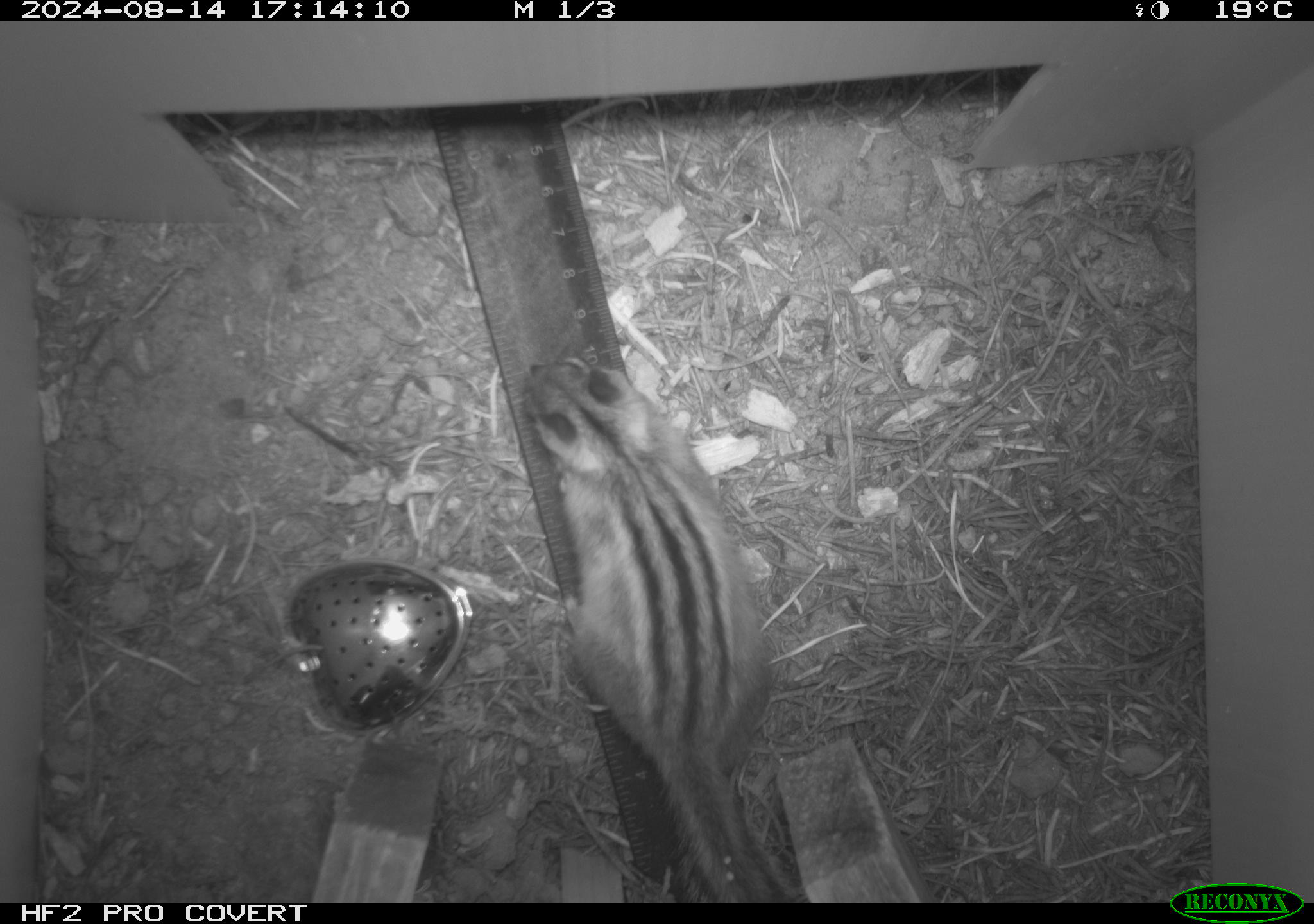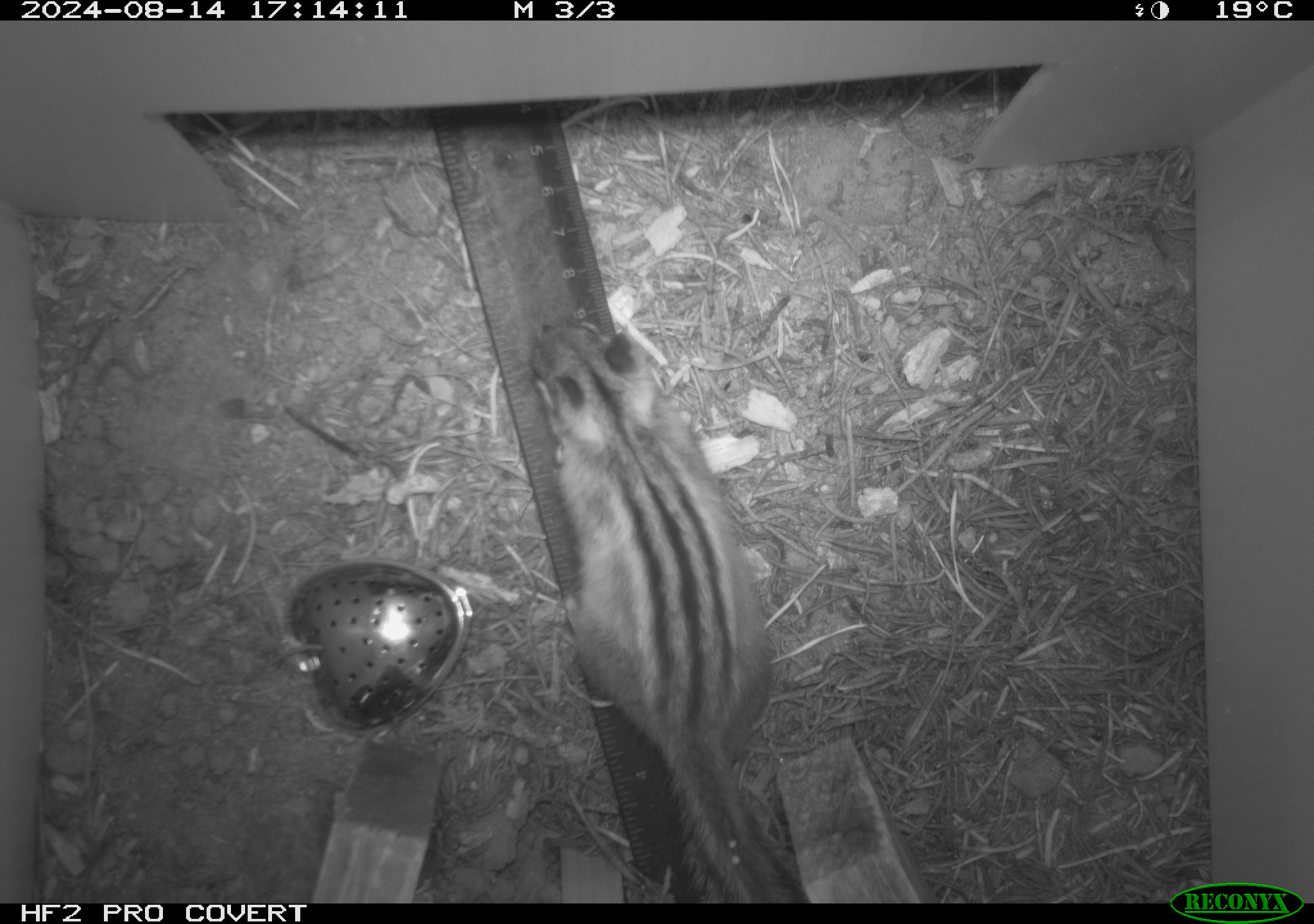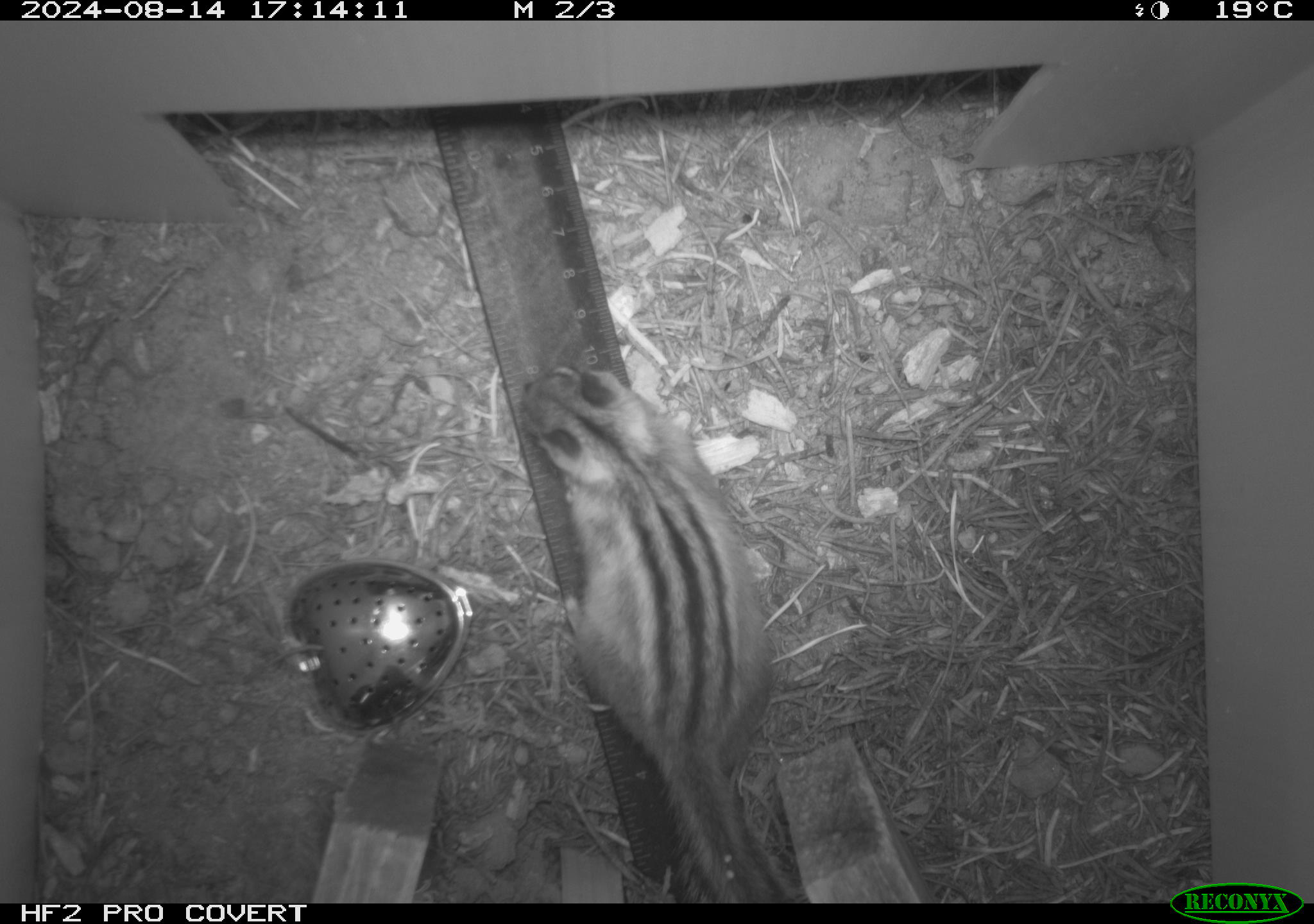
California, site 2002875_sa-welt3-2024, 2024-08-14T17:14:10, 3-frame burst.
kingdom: Animalia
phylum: Chordata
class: Mammalia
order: Rodentia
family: Sciuridae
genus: Neotamias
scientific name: Neotamias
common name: western chipmunks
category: neotamias species